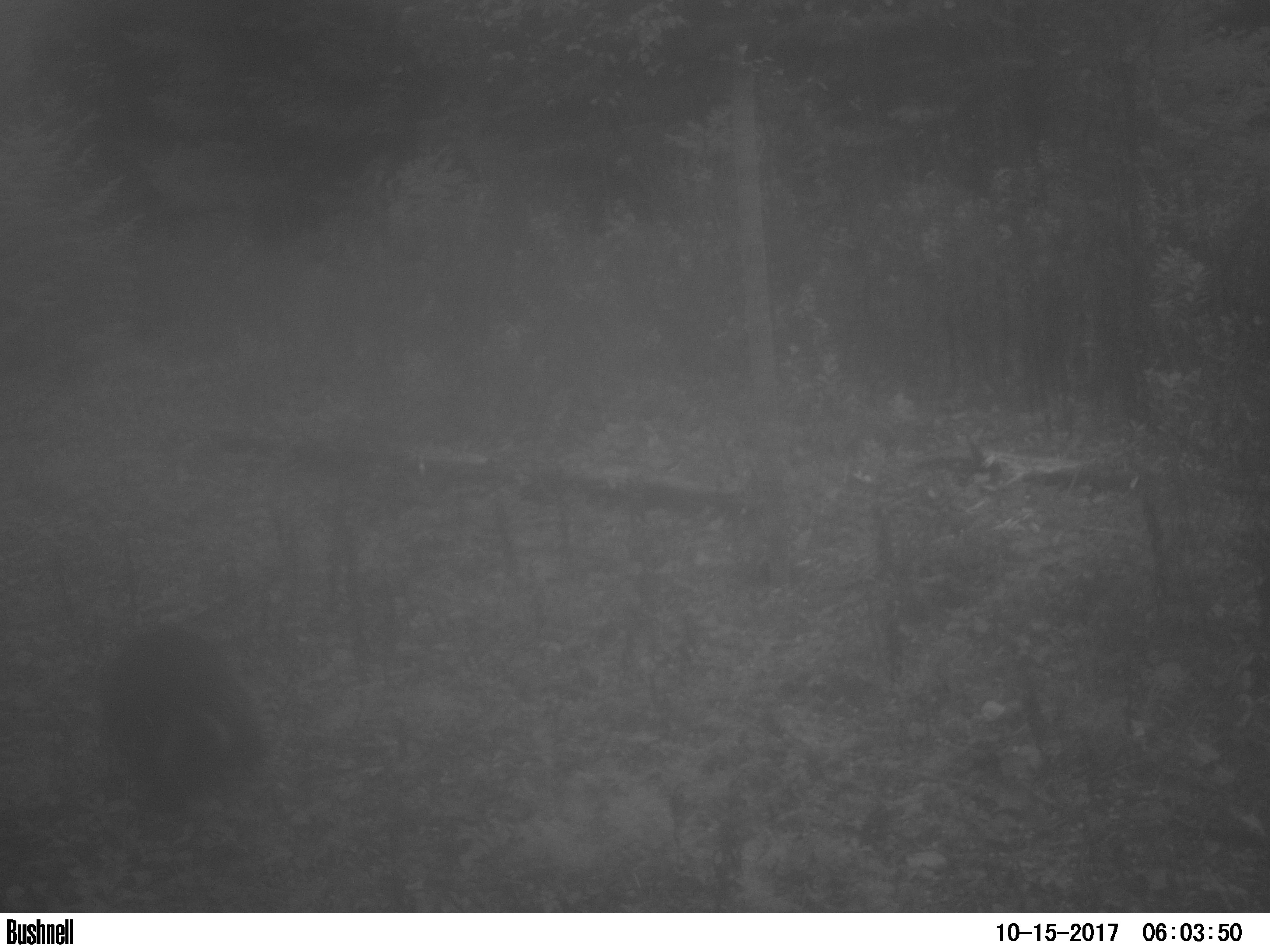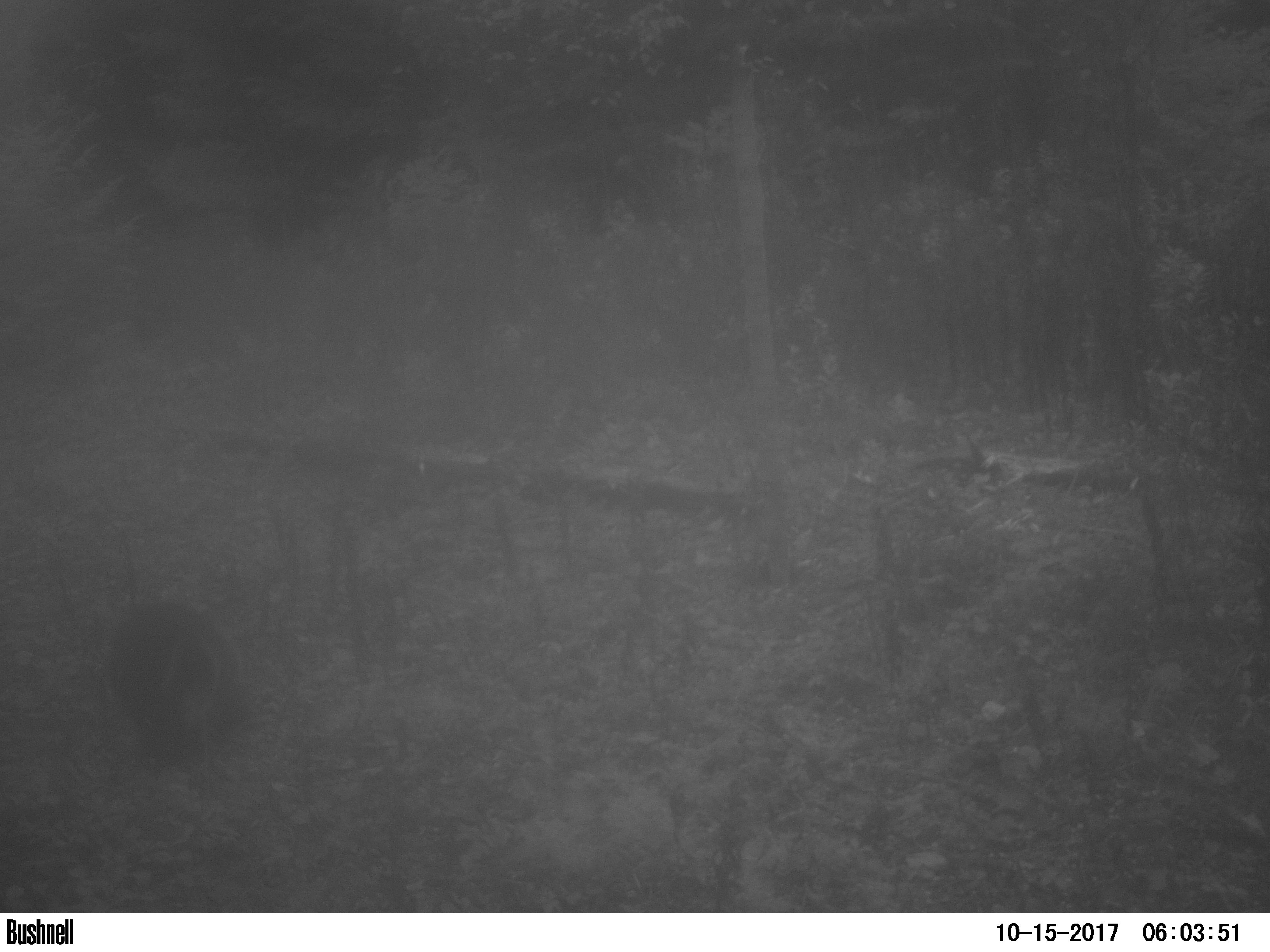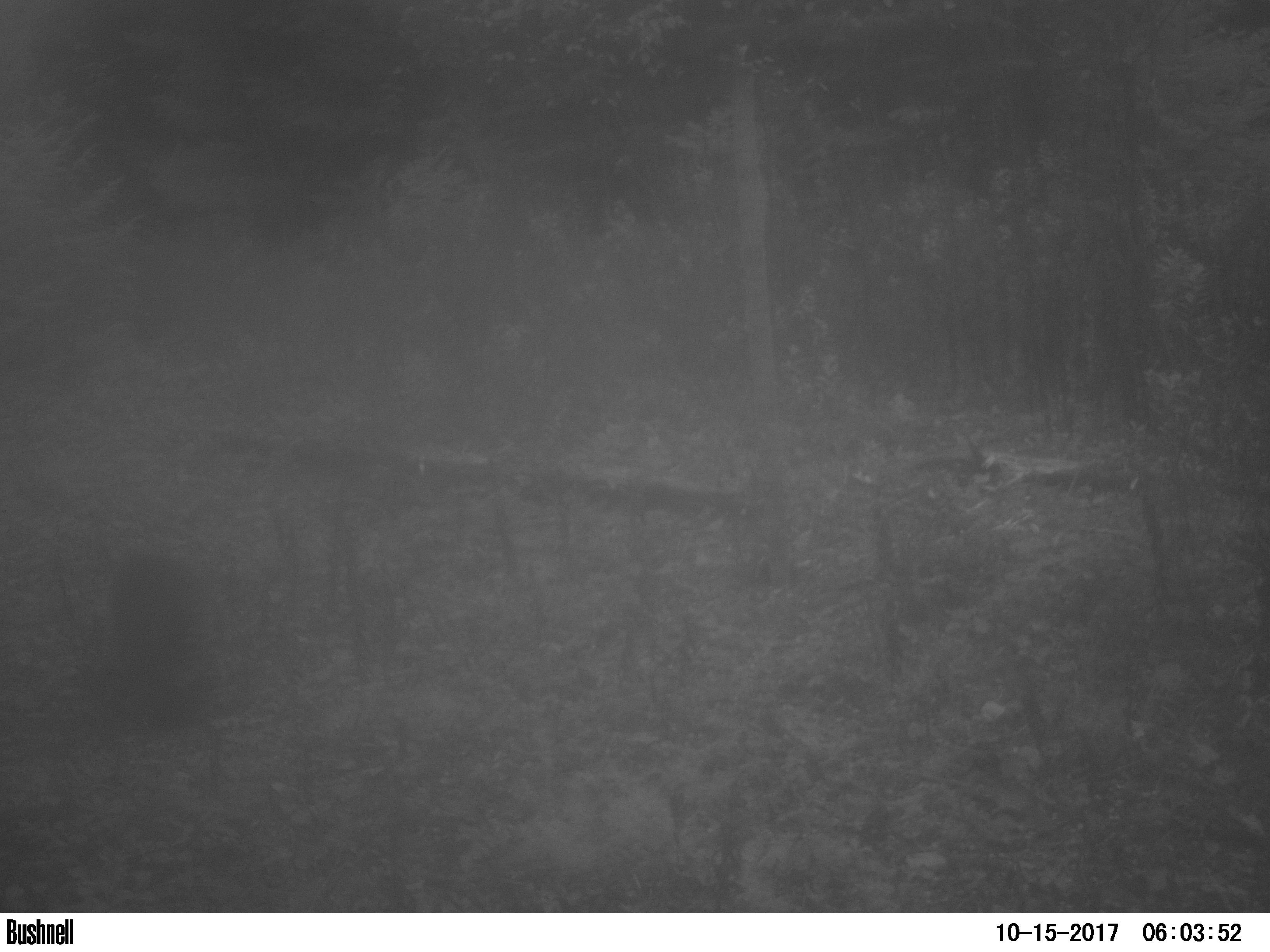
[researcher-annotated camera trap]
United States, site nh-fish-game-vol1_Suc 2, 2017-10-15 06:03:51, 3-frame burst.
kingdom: Animalia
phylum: Chordata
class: Mammalia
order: Rodentia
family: Erethizontidae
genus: Erethizon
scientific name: Erethizon dorsatum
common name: porcupine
Porcupine (Erethizon dorsatum).